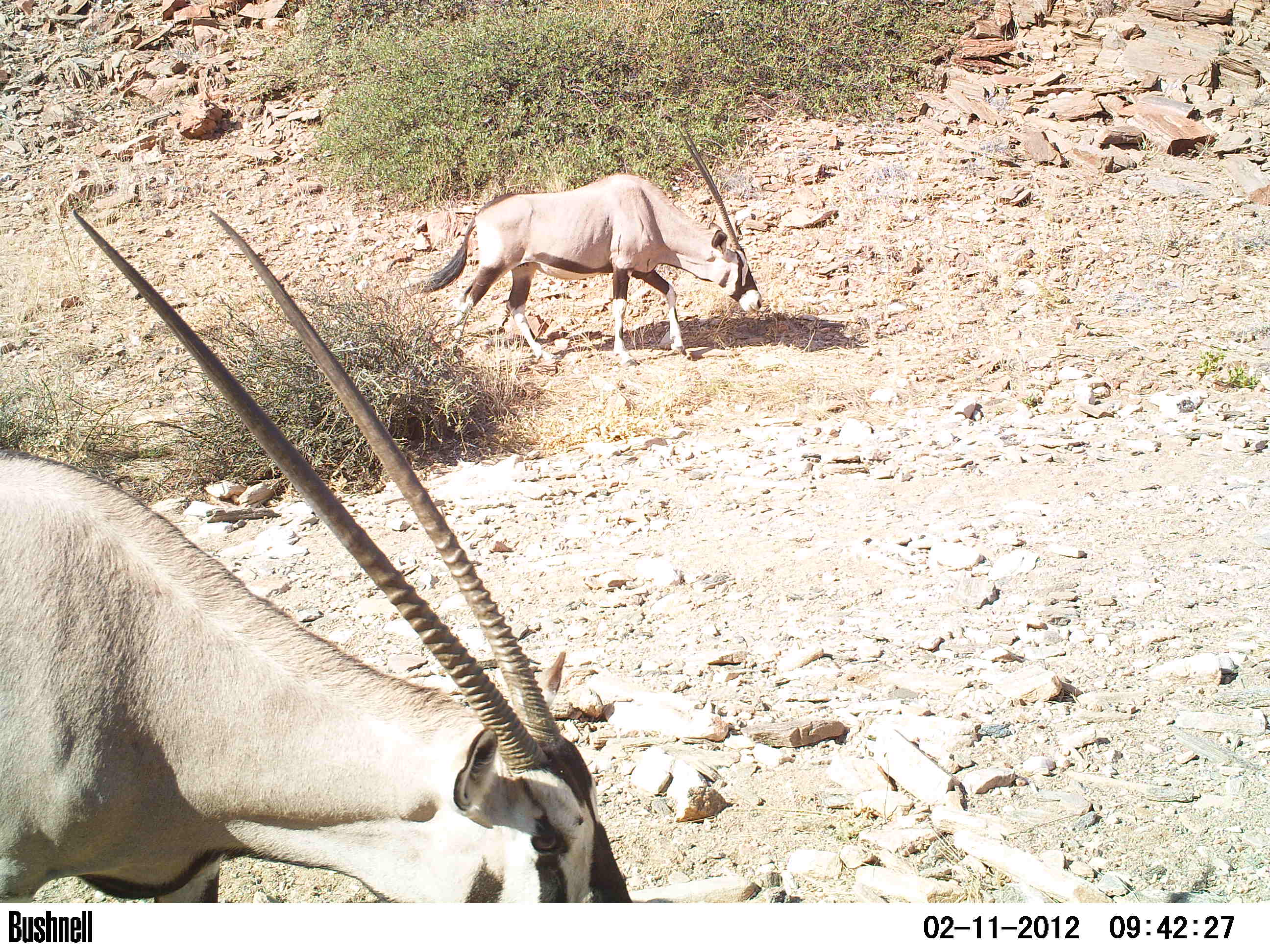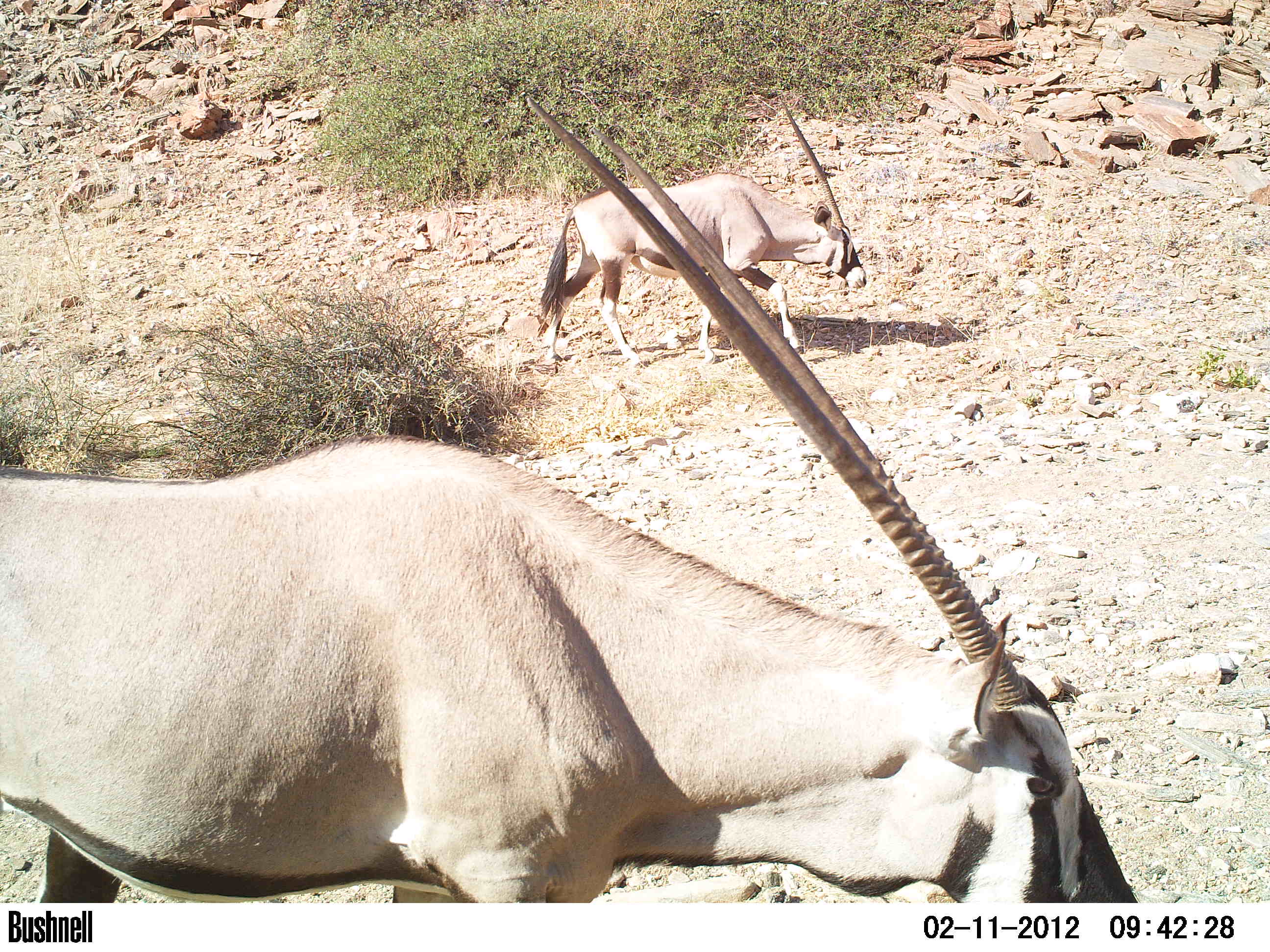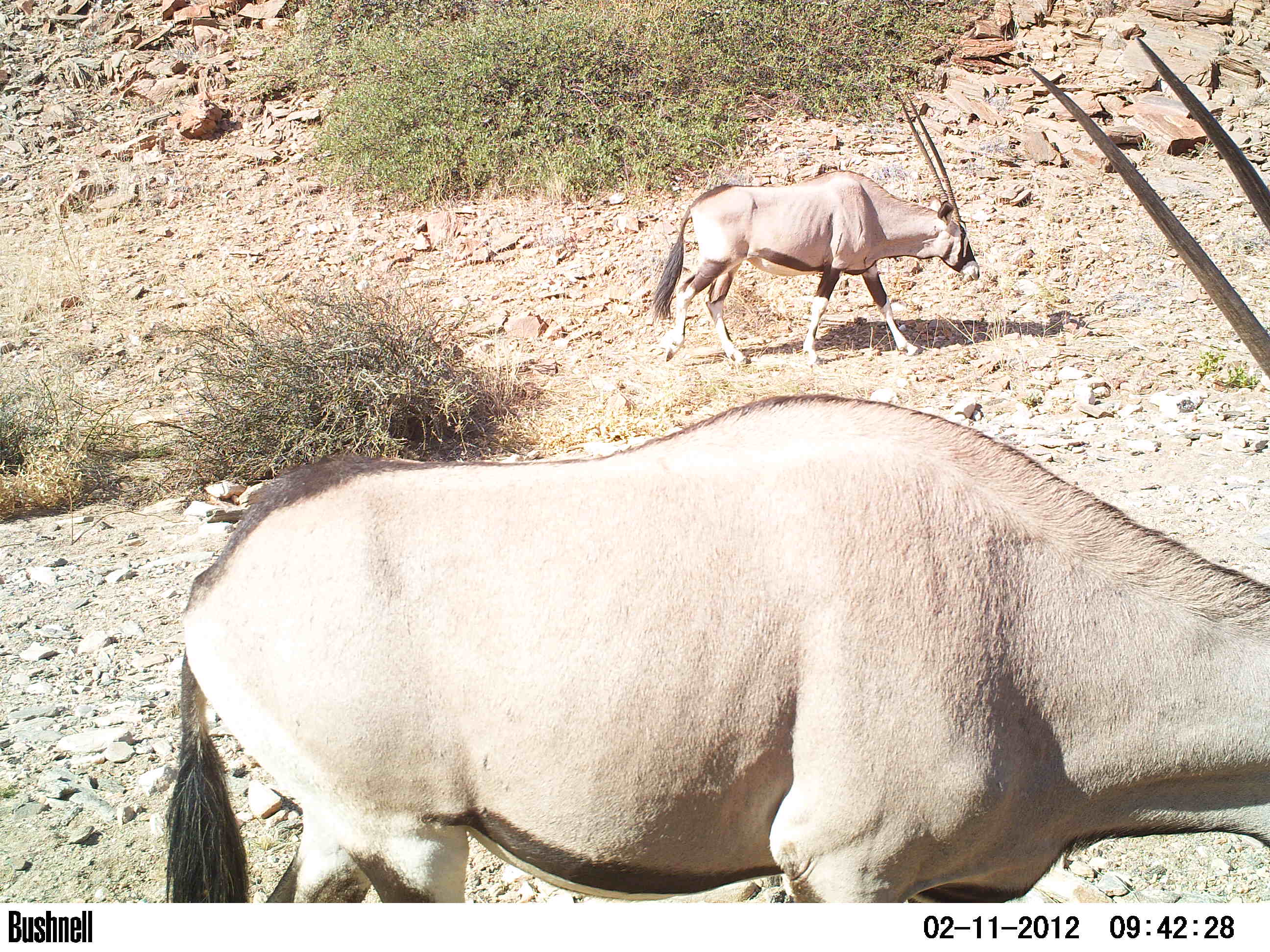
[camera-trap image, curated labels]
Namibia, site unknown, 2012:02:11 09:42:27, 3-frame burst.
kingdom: Animalia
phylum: Chordata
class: Mammalia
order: Artiodactyla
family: Bovidae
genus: Oryx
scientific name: Oryx gazella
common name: gemsbok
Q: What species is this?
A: Oryx gazella (gemsbok).